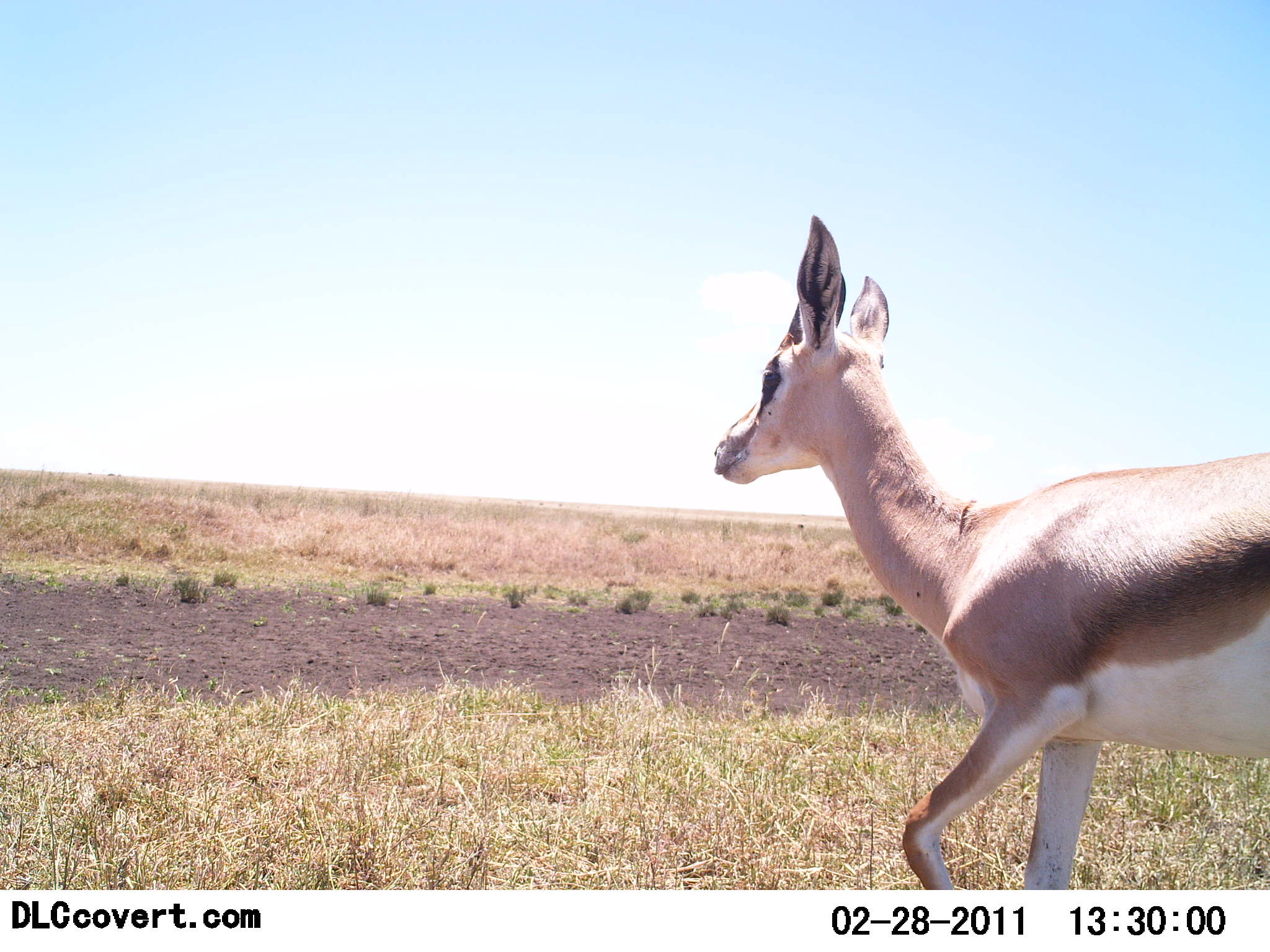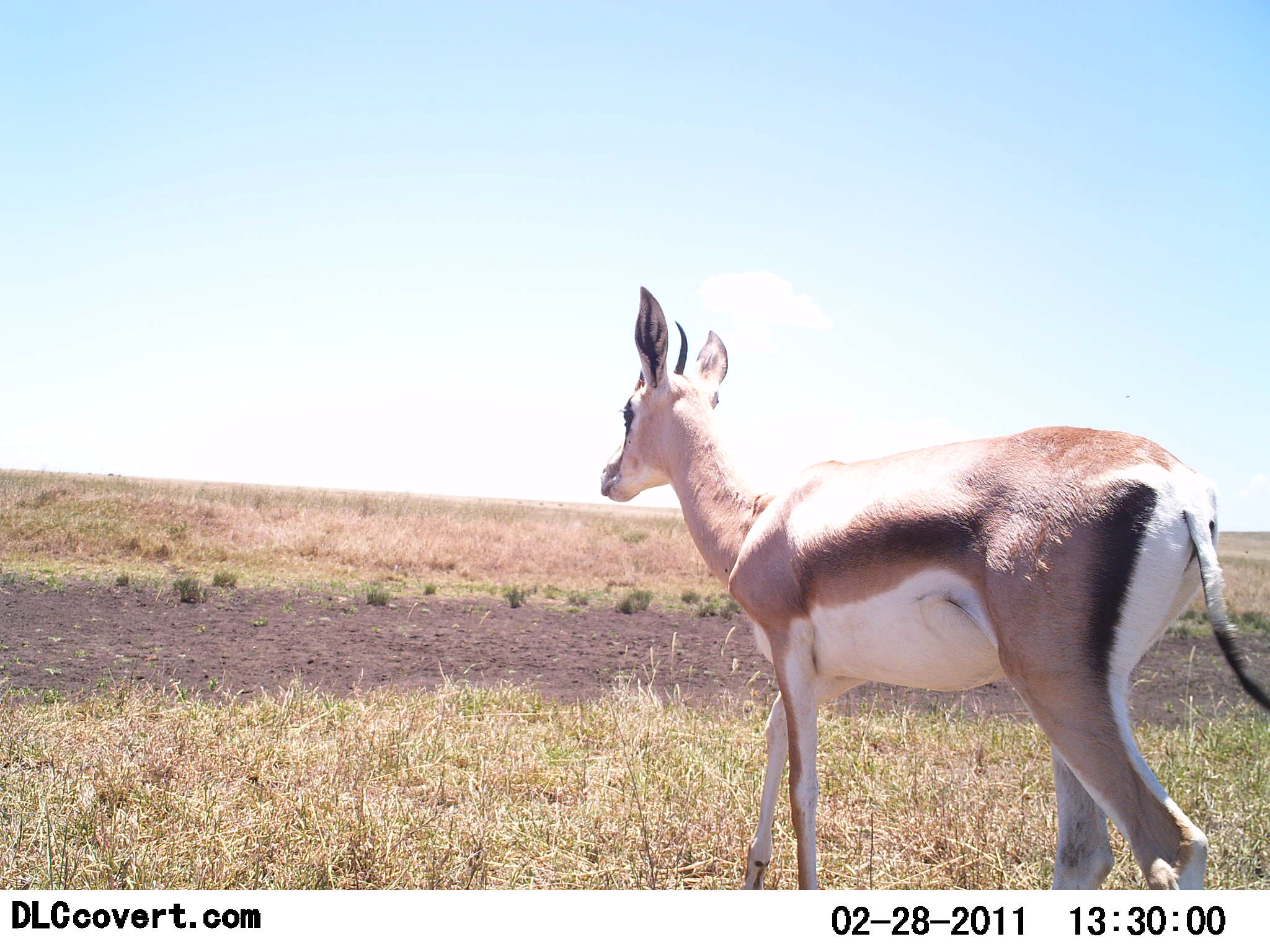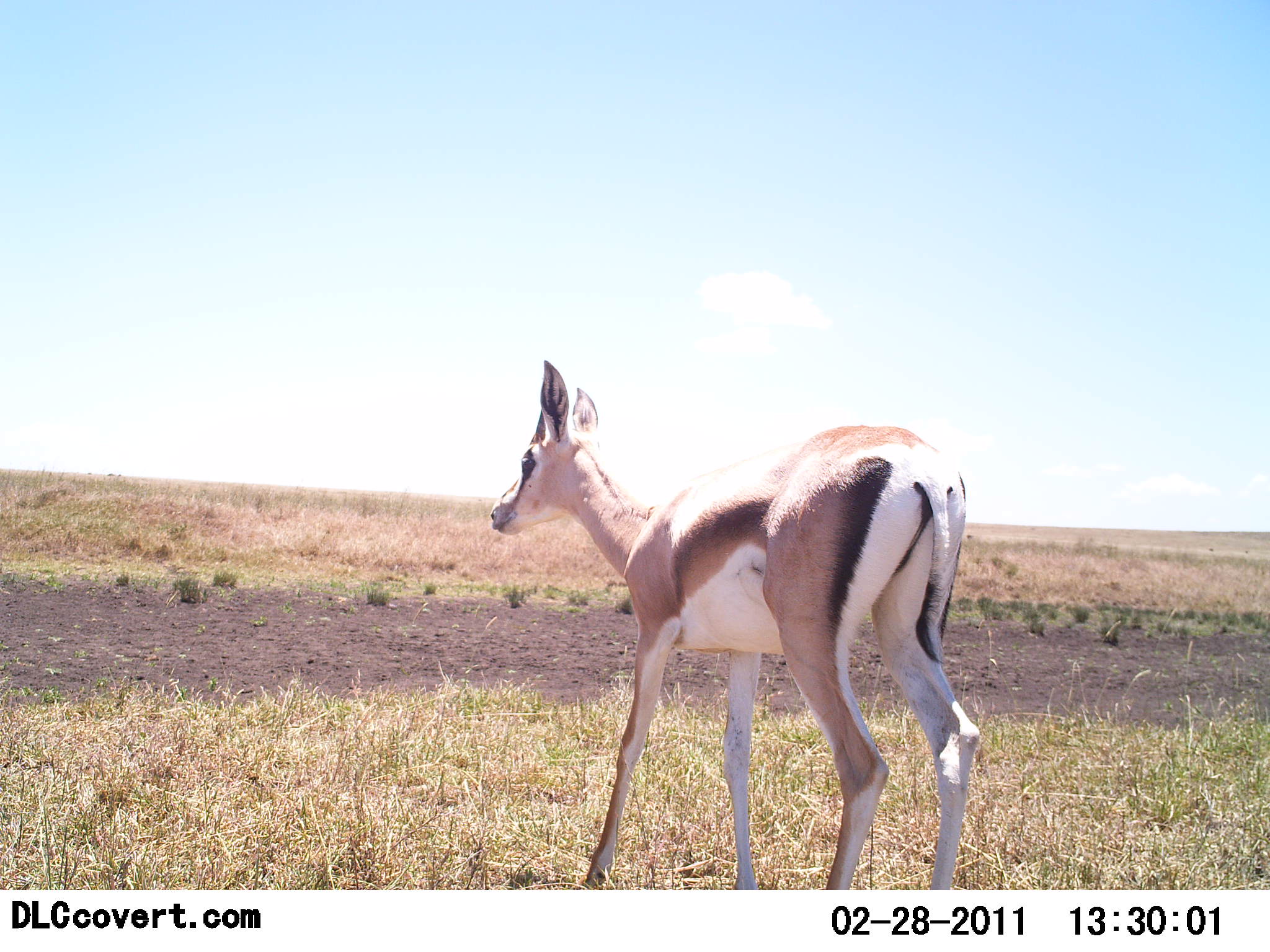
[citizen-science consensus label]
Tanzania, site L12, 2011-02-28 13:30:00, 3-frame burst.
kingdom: Animalia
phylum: Chordata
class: Mammalia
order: Artiodactyla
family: Bovidae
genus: Nanger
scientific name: Nanger granti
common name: grant's gazelle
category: gazellegrants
Gazellegrants (grant's gazelle) (Nanger granti), count 1. Behavior (volunteer vote fractions): standing 8%, resting 0%, moving 92%, interacting 0%. Young present (vote fraction): 8%. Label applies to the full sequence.